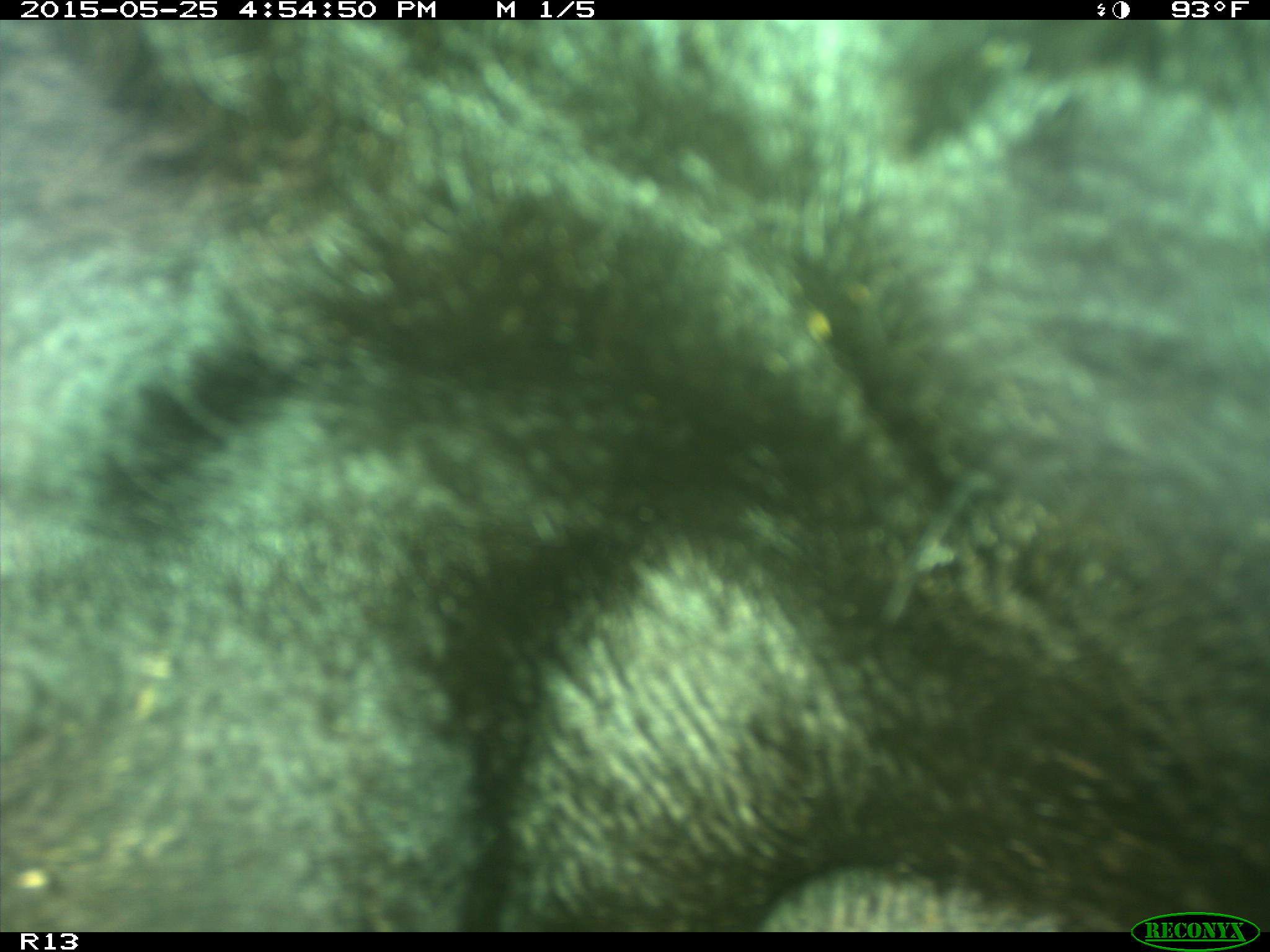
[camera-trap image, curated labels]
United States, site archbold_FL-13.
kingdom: Animalia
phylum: Chordata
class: Mammalia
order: Artiodactyla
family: Bovidae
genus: Bos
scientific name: Bos taurus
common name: domestic cow